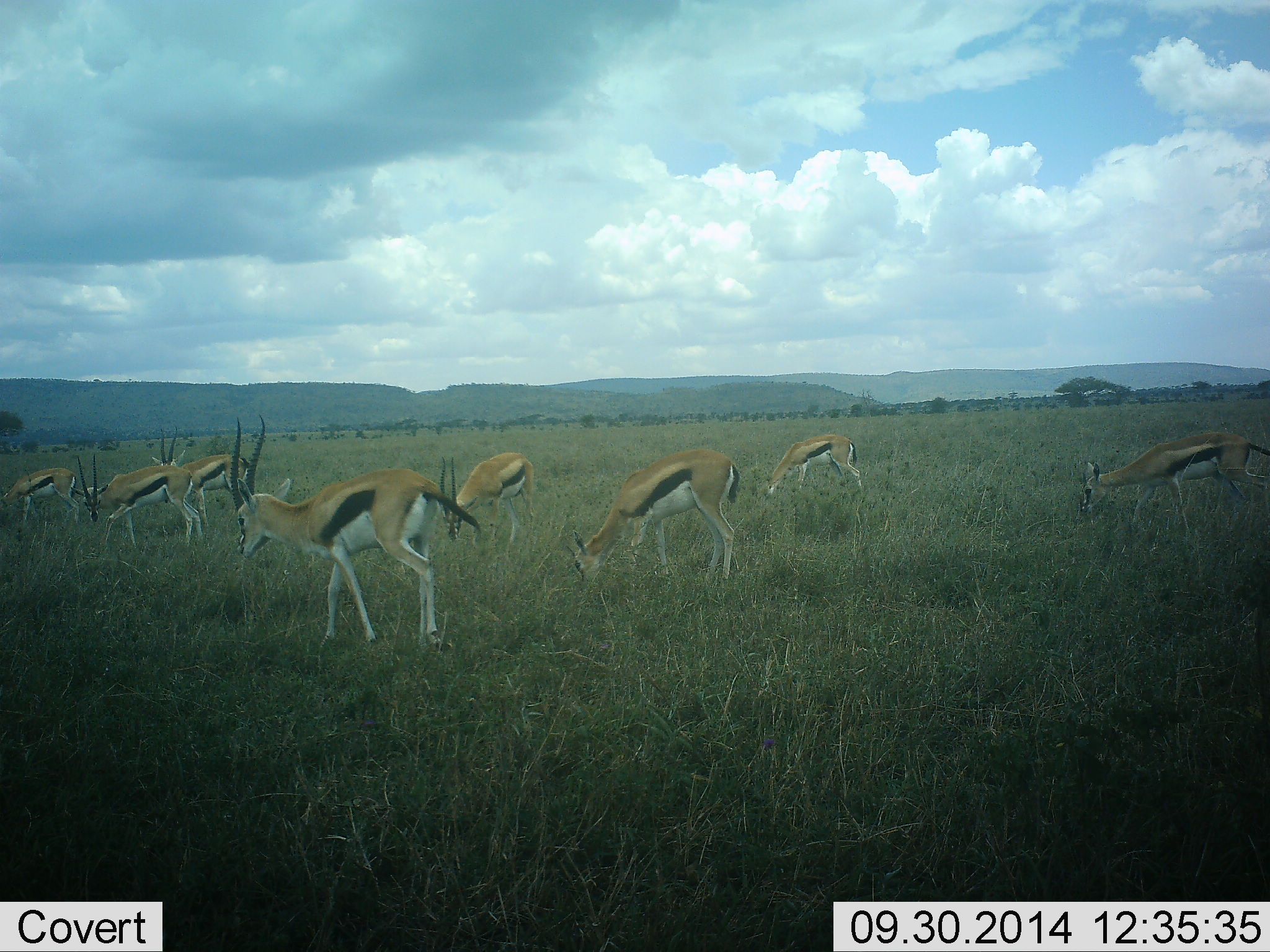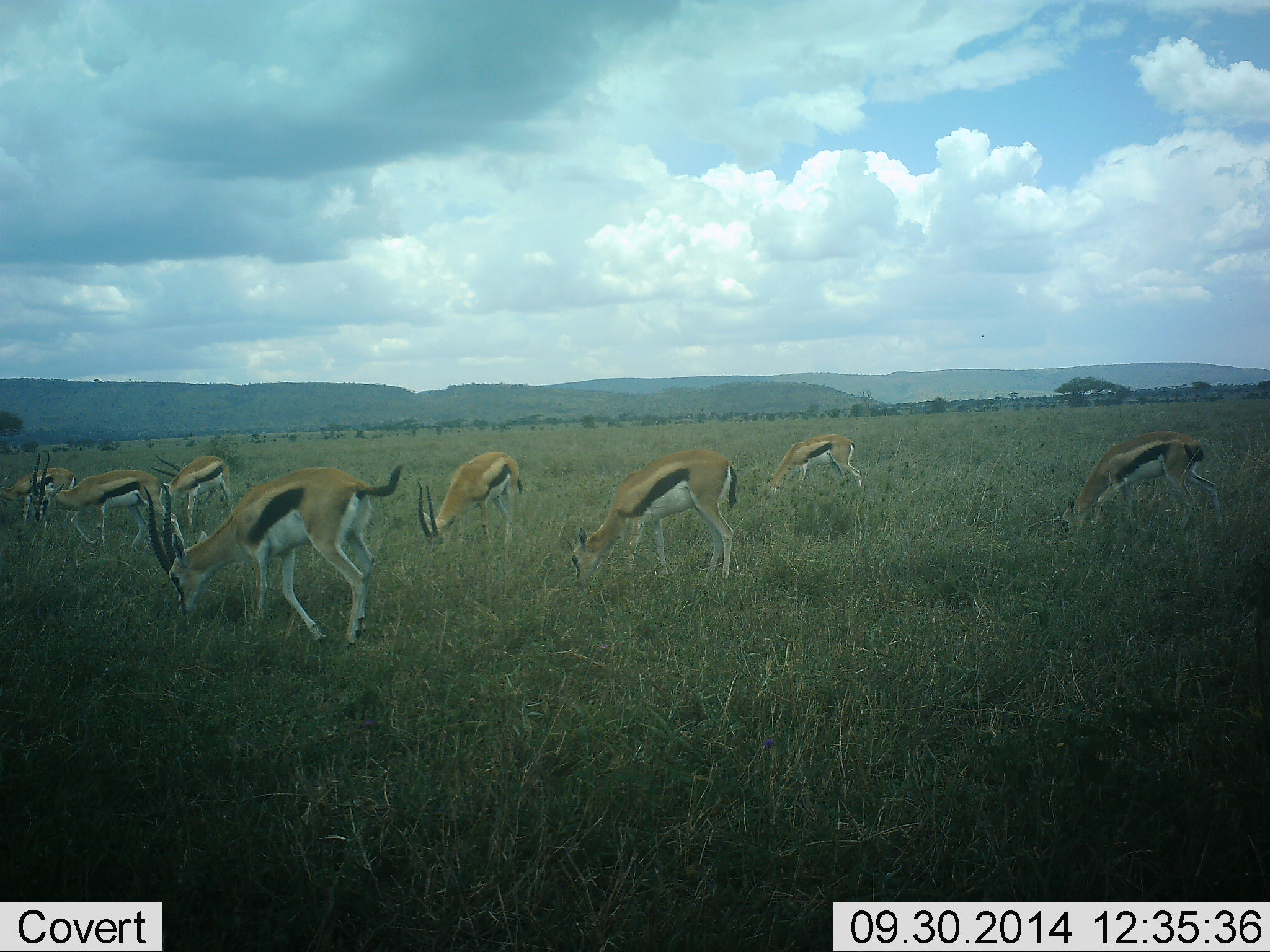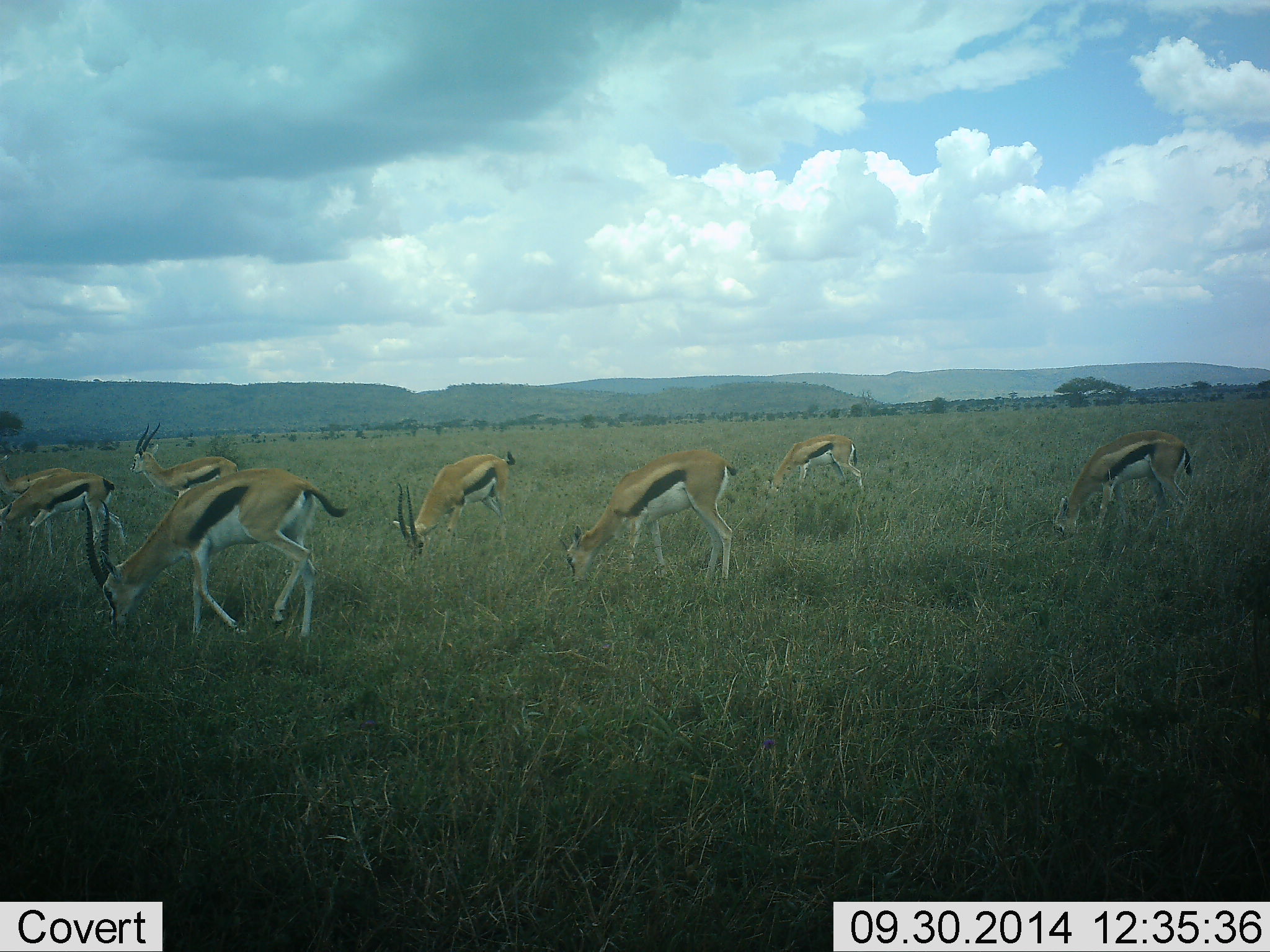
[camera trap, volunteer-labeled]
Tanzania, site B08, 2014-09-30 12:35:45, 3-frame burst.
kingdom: Animalia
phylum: Chordata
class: Mammalia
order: Artiodactyla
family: Bovidae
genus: Eudorcas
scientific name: Eudorcas thomsonii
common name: thomson's gazelle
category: gazellethomsons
Gazellethomsons (thomson's gazelle) (Eudorcas thomsonii), count 8. Behavior (volunteer vote fractions): standing 20%, resting 20%, moving 60%, interacting 0%. Young present (vote fraction): 0%. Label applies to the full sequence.